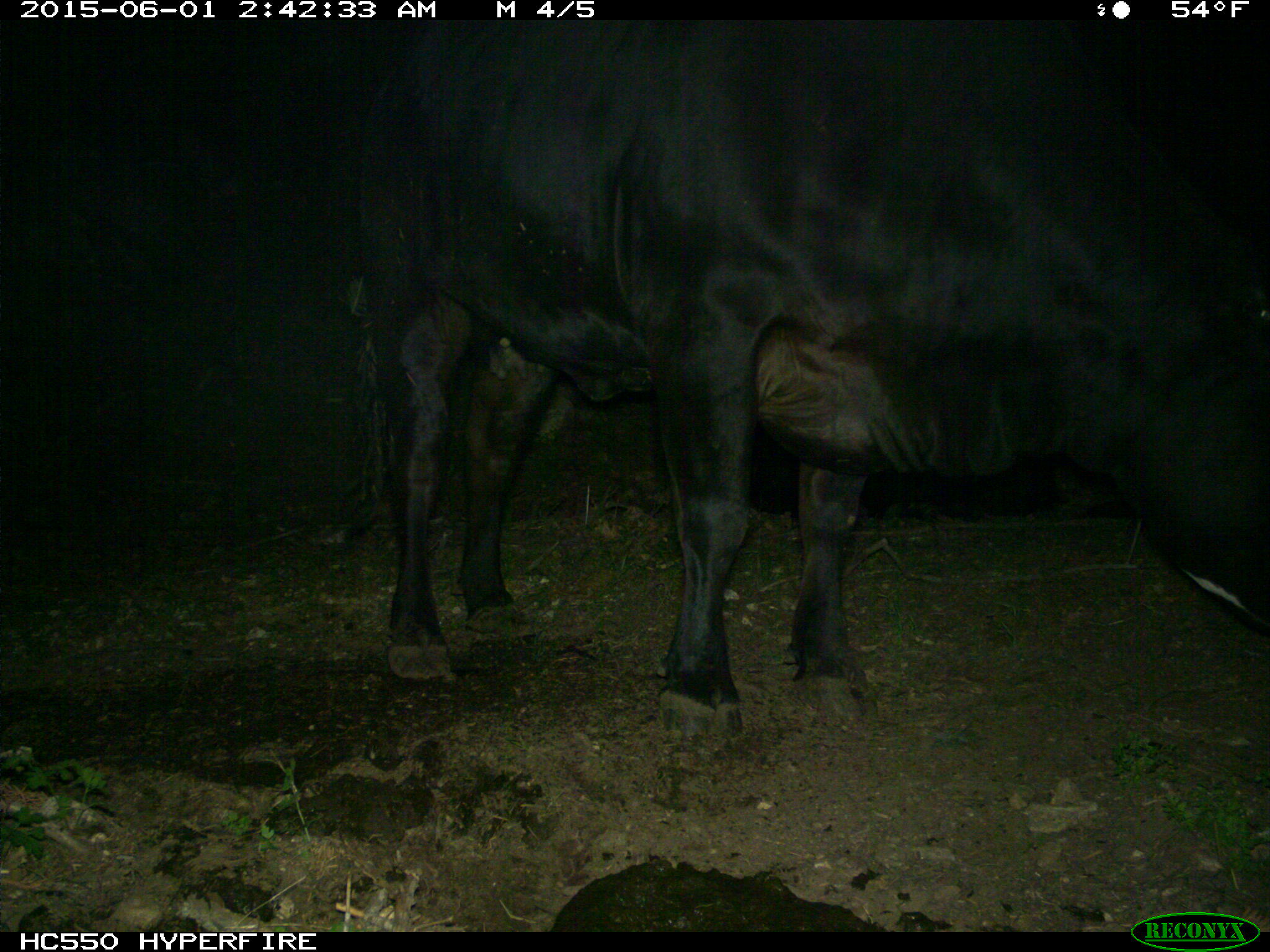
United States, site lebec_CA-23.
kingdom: Animalia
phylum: Chordata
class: Mammalia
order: Artiodactyla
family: Bovidae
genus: Bos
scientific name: Bos taurus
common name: domestic cow